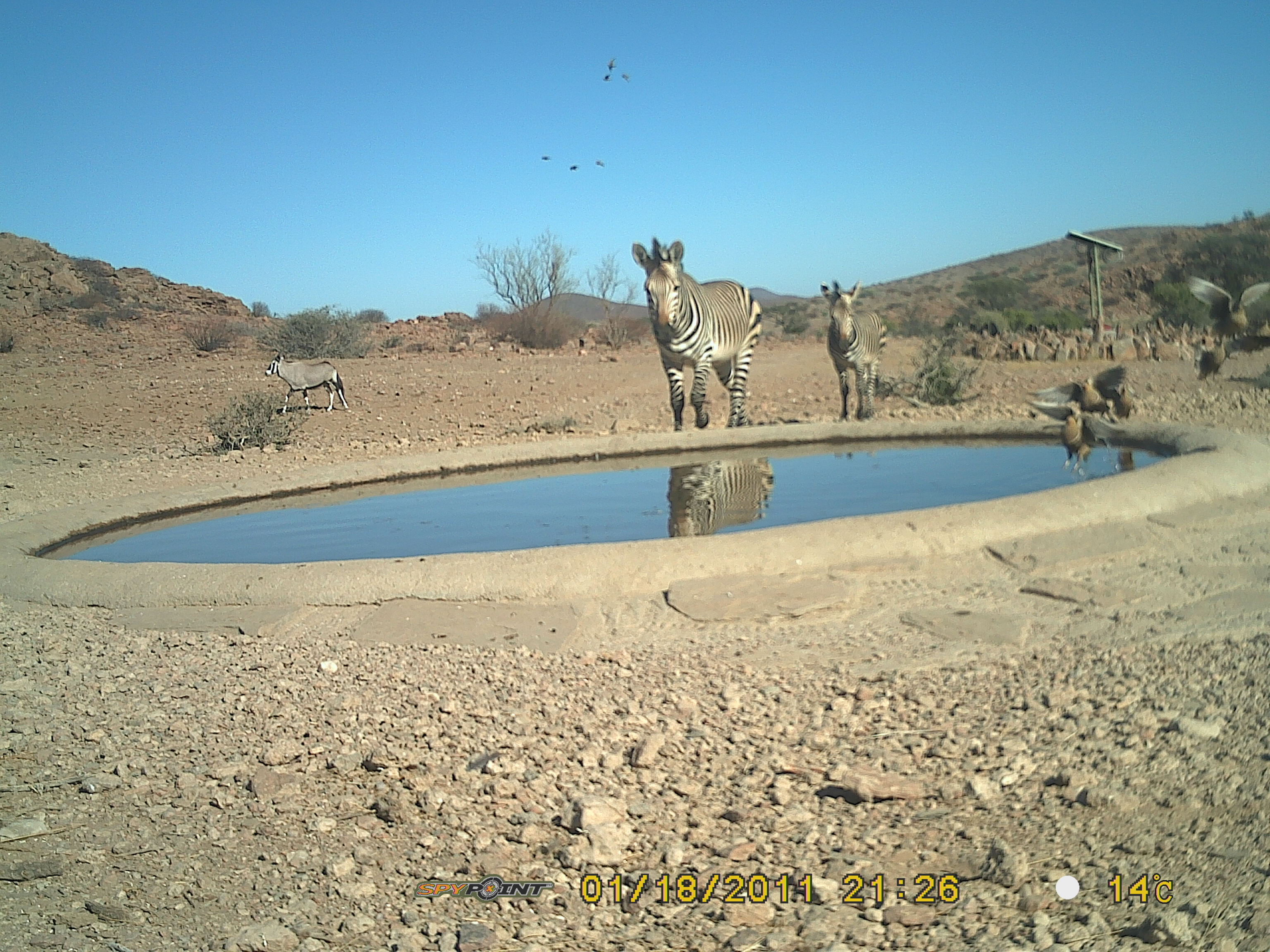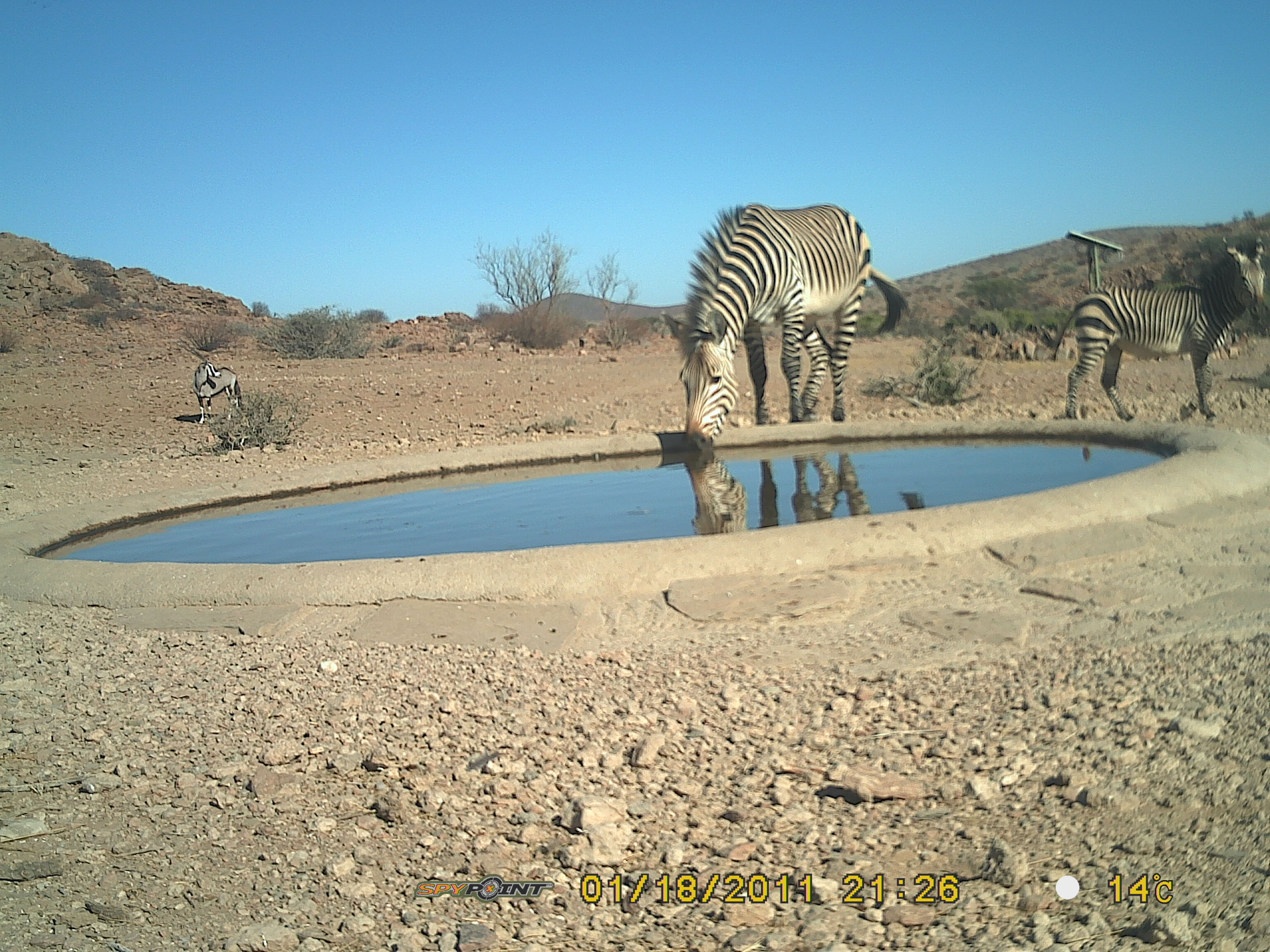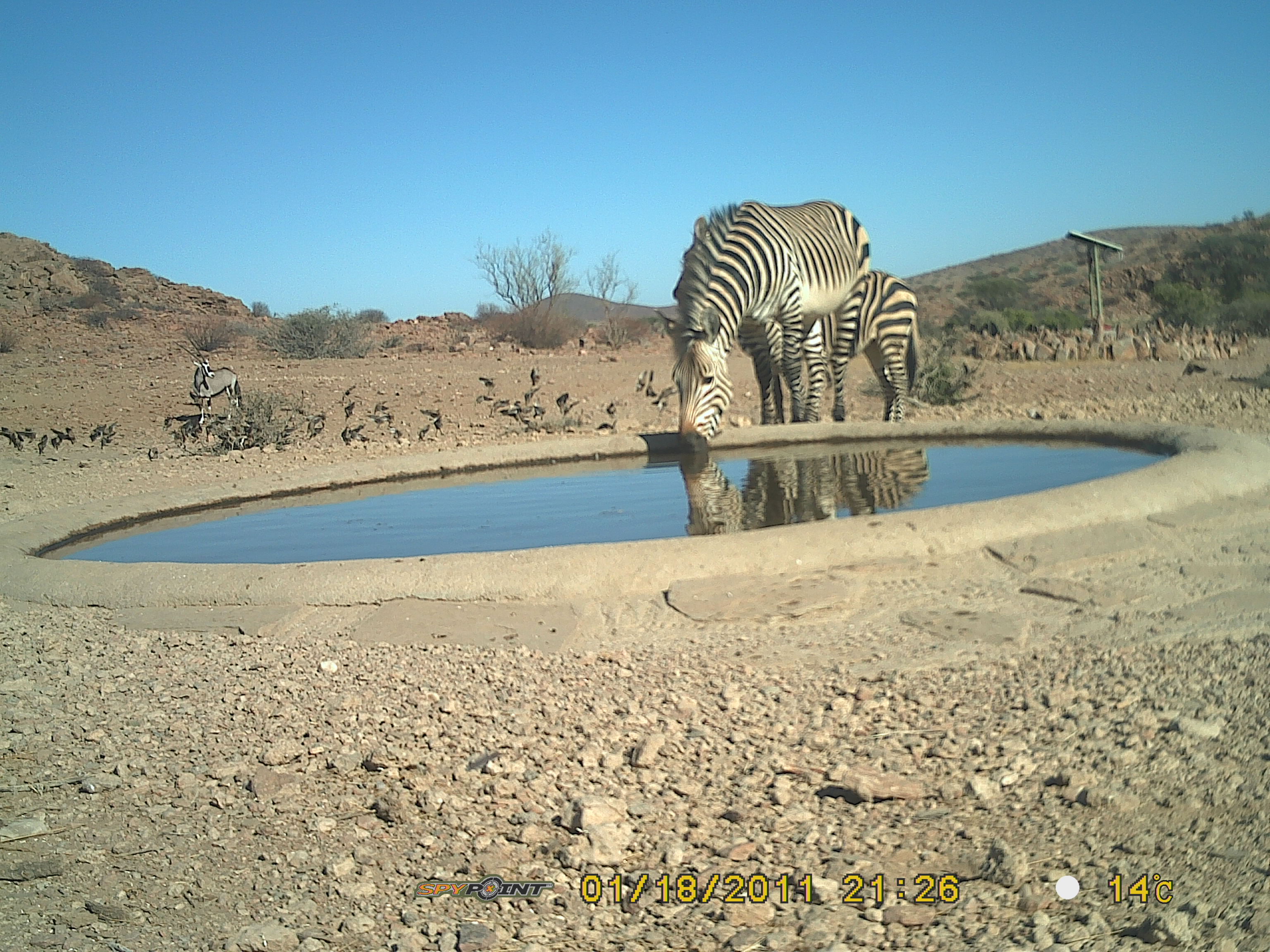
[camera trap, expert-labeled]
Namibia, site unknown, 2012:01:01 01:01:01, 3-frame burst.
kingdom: Animalia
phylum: Chordata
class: Mammalia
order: Perissodactyla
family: Equidae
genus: Equus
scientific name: Equus zebra hartmannae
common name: hartmann's mountain zebra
Equus zebra hartmannae (hartmann's mountain zebra).